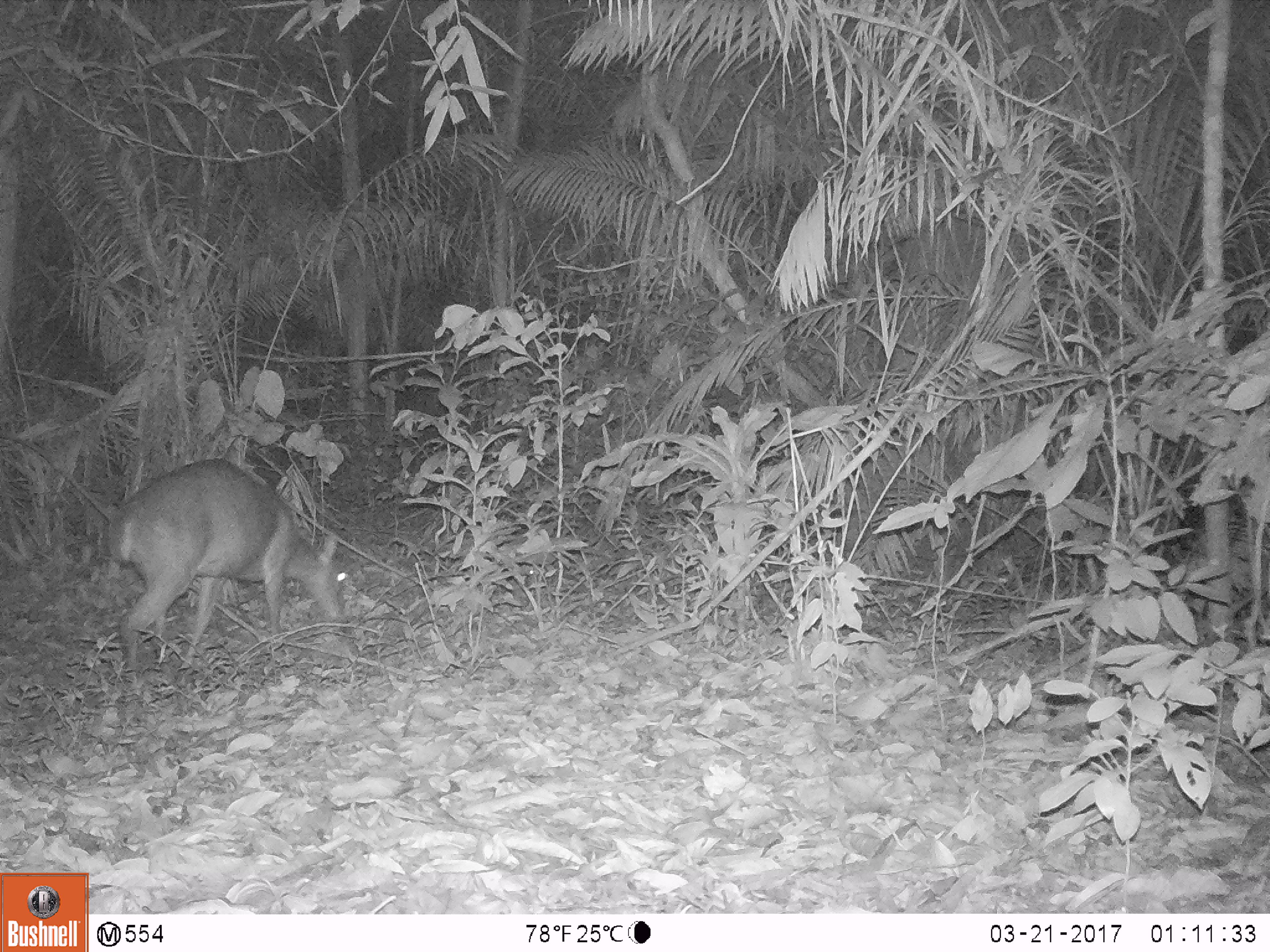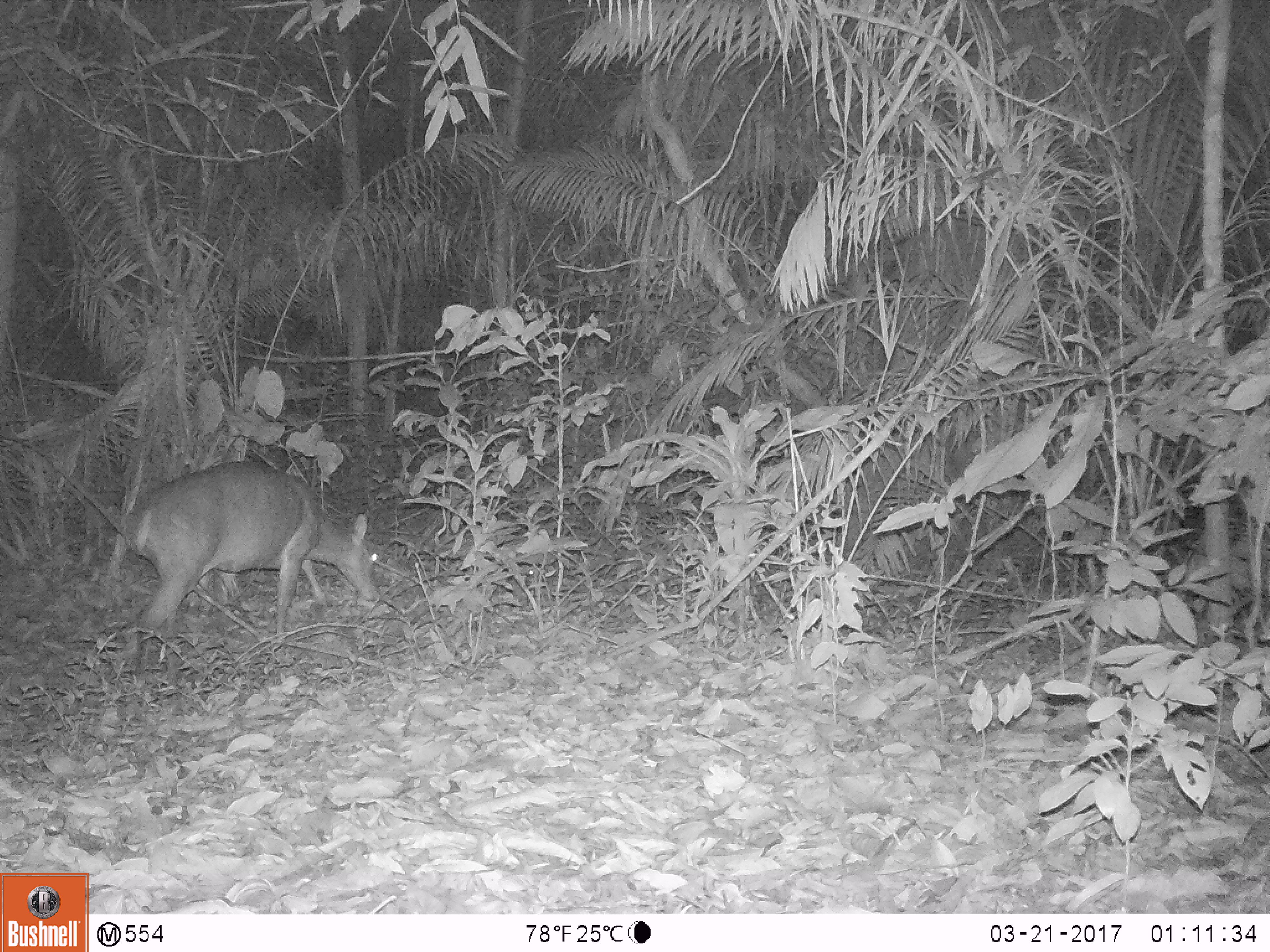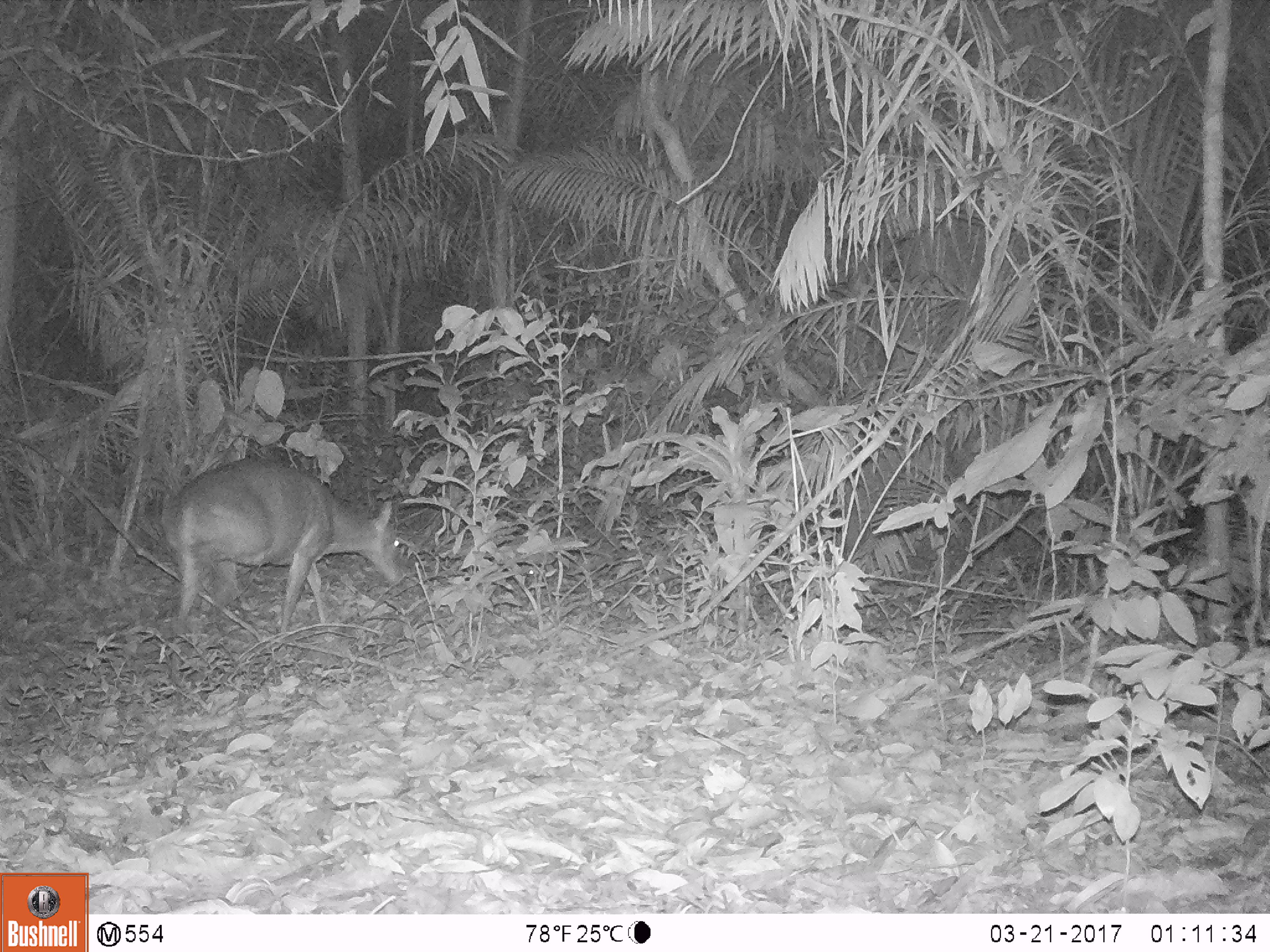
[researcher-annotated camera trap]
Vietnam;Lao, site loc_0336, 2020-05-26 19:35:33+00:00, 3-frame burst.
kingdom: Animalia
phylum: Chordata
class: Mammalia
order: Artiodactyla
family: Cervidae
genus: Muntiacus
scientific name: Muntiacus vuquangensis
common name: large-antlered muntjac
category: large antlered muntjac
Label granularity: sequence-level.